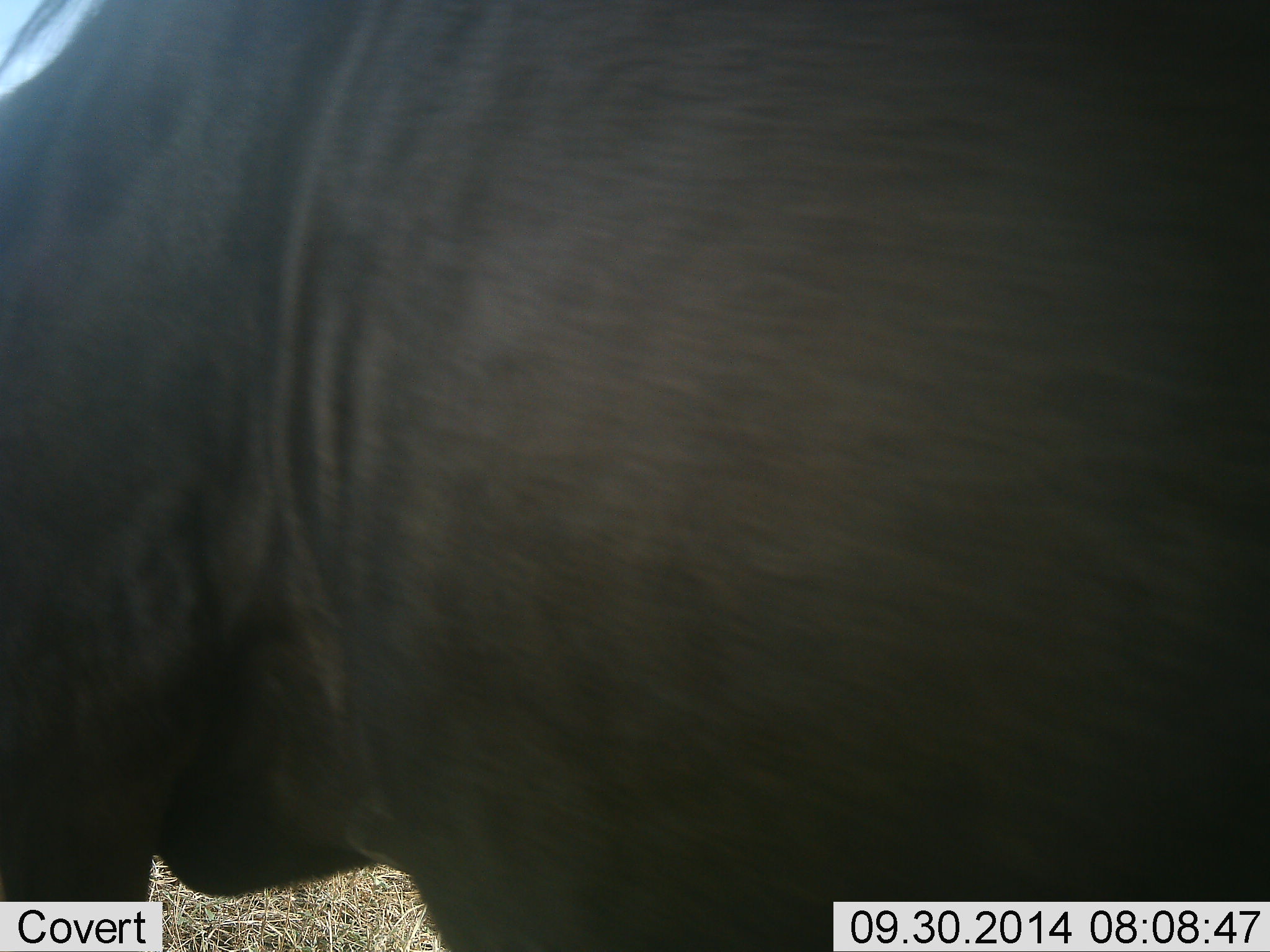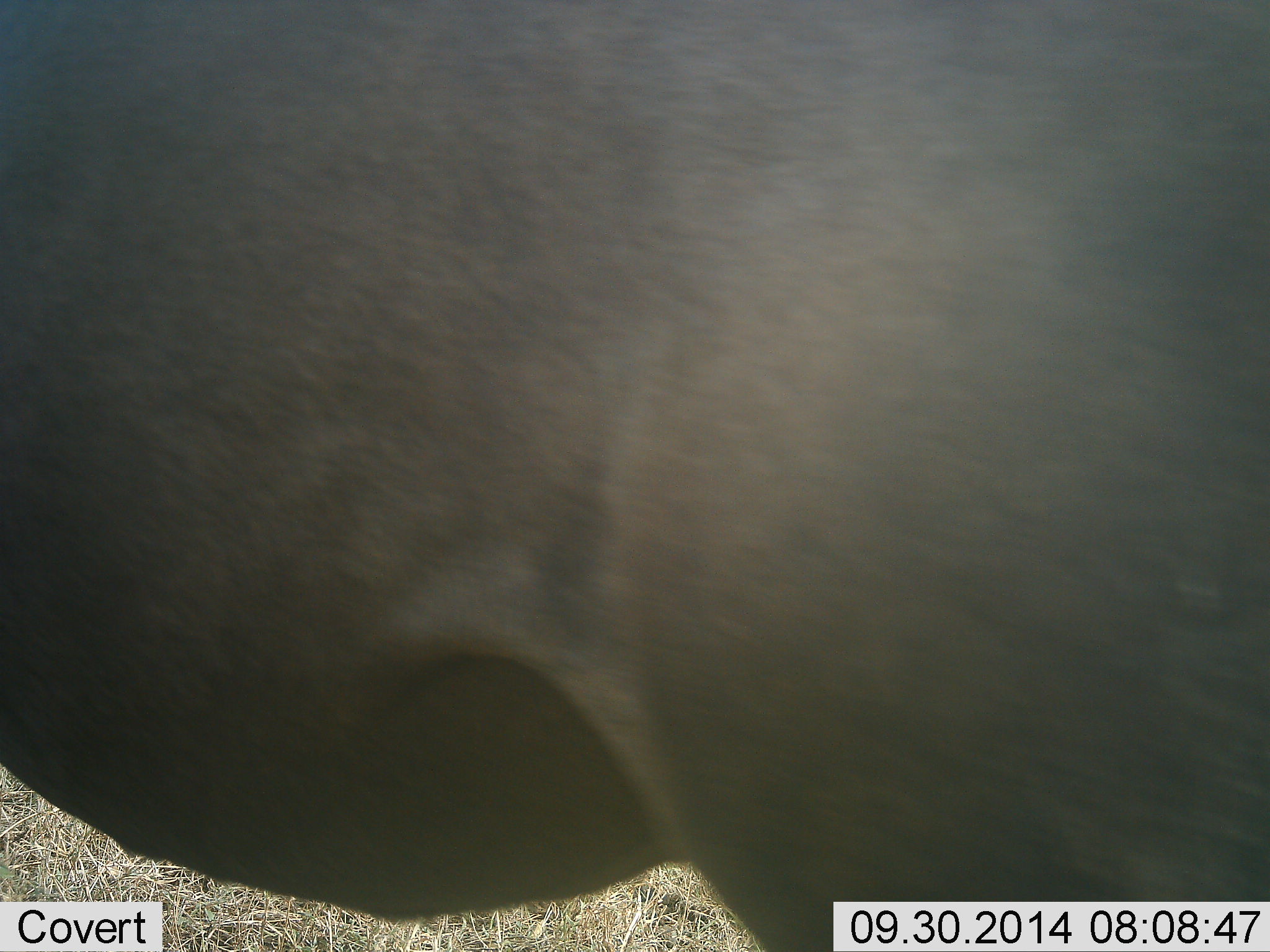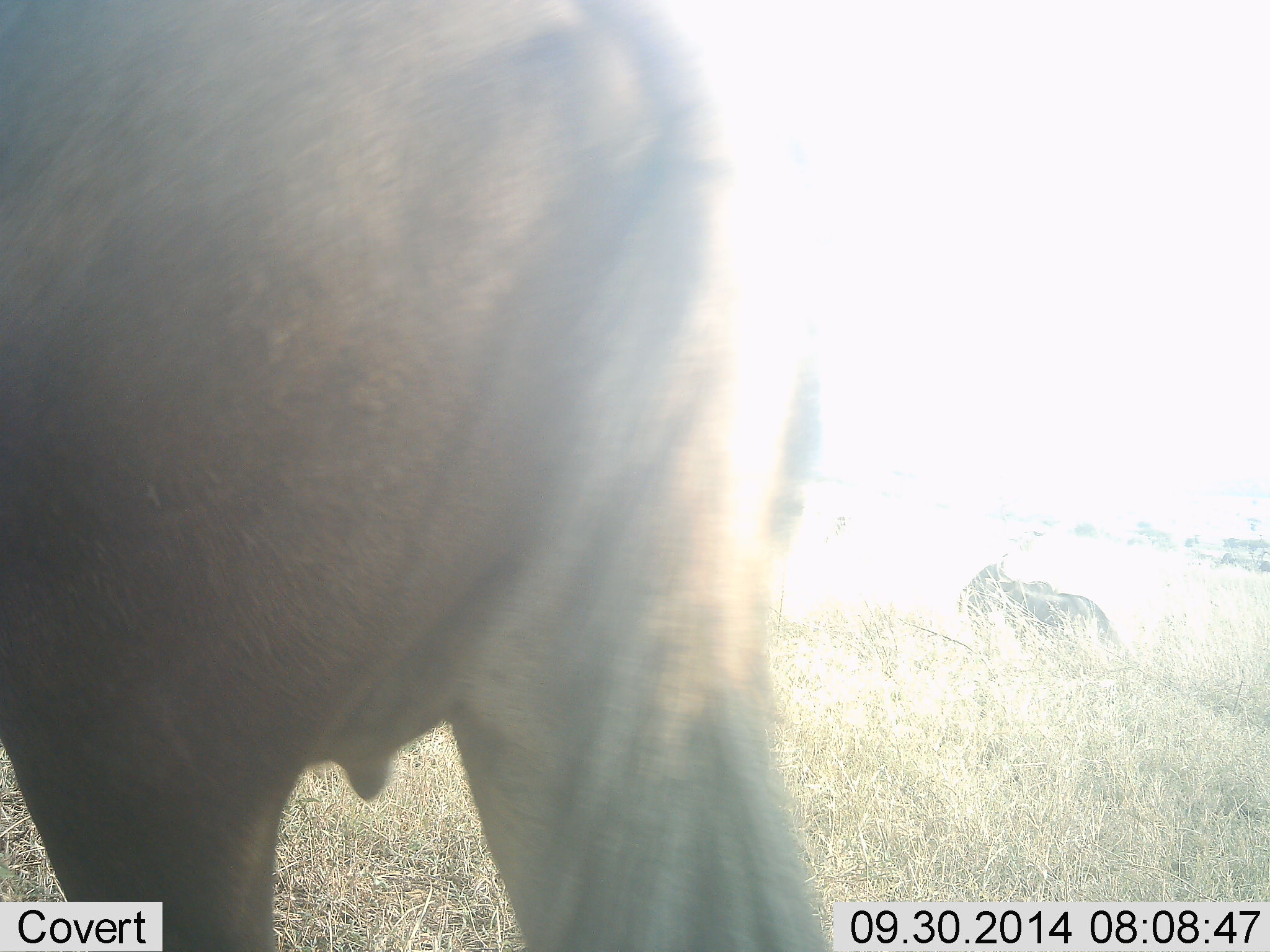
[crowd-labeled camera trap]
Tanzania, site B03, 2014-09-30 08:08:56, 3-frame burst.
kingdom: Animalia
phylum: Chordata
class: Mammalia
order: Artiodactyla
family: Bovidae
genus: Connochaetes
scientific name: Connochaetes taurinus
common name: blue wildebeest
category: wildebeest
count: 2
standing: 60%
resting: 20%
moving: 70%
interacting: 0%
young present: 0%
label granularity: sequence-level